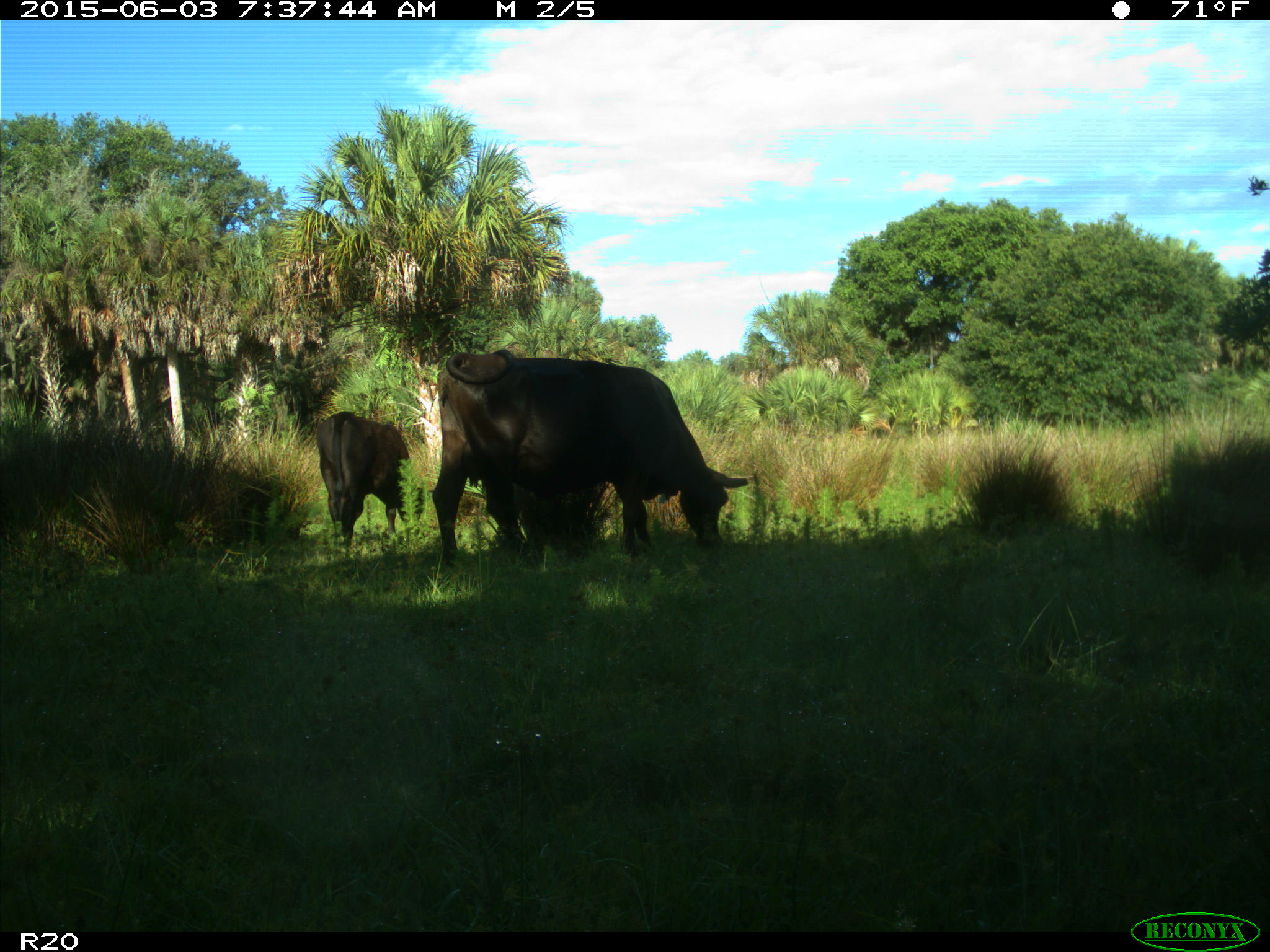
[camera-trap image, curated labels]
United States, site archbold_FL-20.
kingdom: Animalia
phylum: Chordata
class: Mammalia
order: Artiodactyla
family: Bovidae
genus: Bos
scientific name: Bos taurus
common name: domestic cow